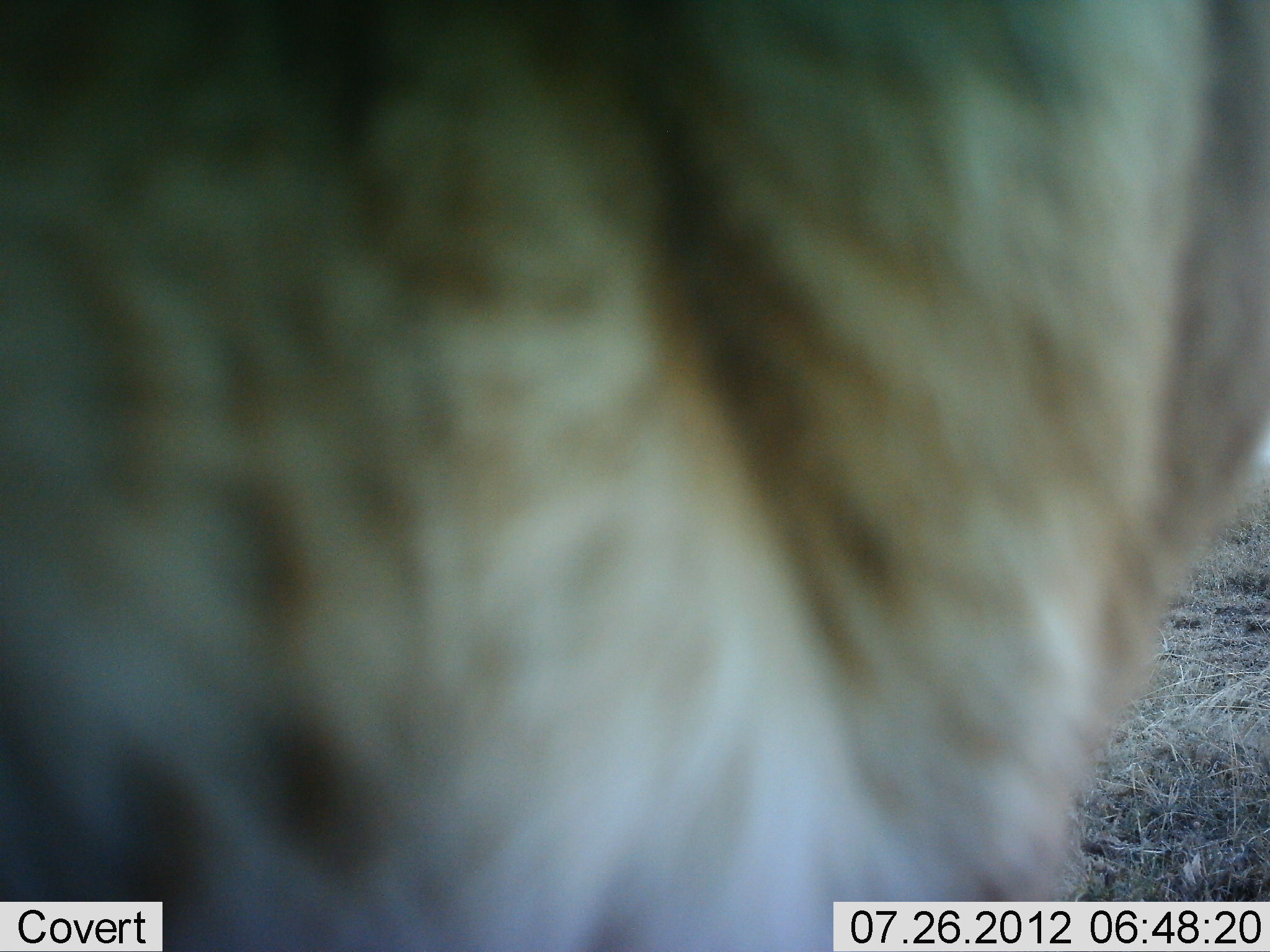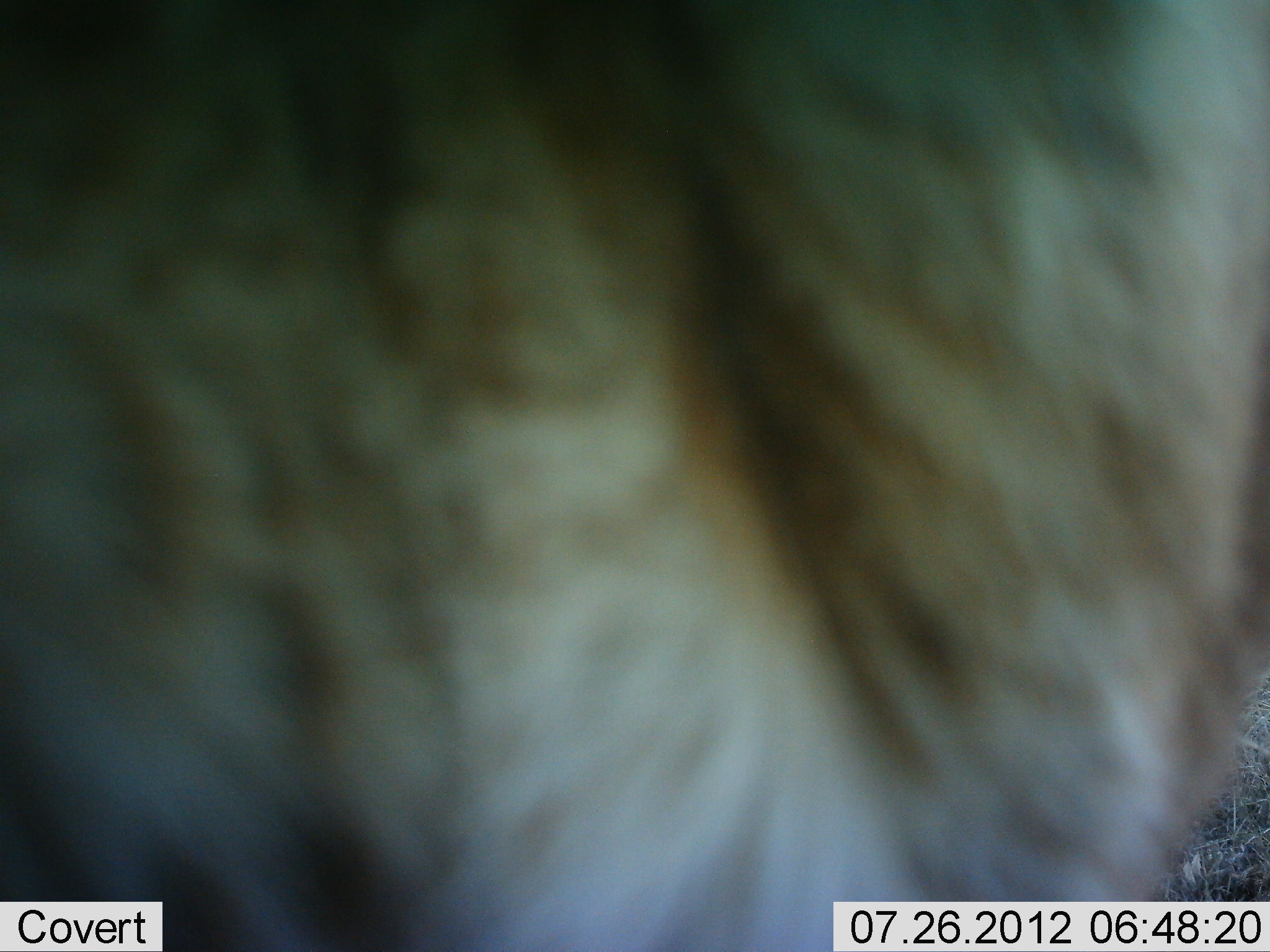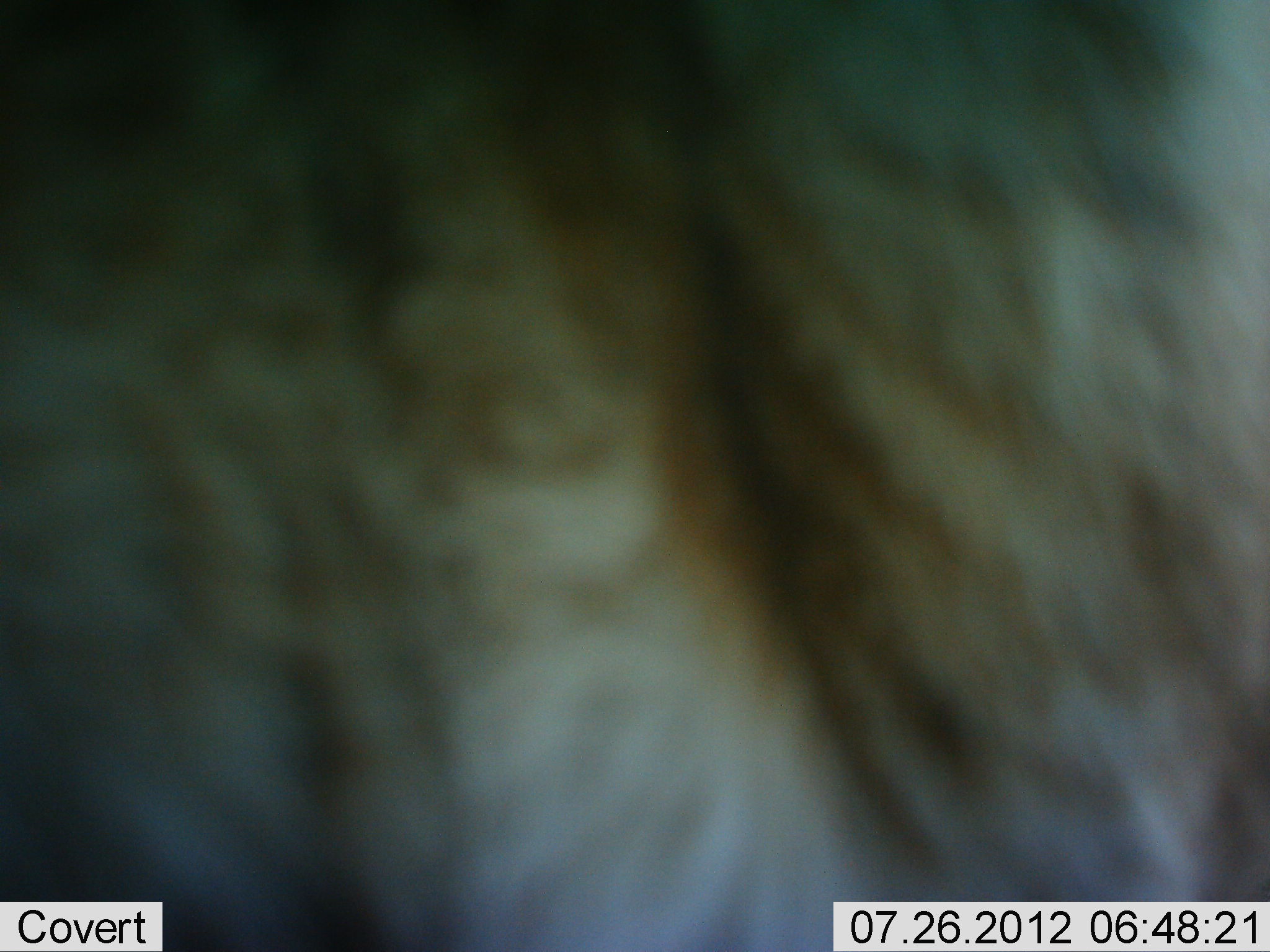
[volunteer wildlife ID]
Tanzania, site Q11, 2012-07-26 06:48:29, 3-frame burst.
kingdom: Animalia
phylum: Chordata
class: Mammalia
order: Artiodactyla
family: Bovidae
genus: Connochaetes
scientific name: Connochaetes taurinus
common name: blue wildebeest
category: wildebeest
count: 1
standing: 100%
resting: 0%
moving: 0%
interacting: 0%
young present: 0%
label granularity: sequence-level